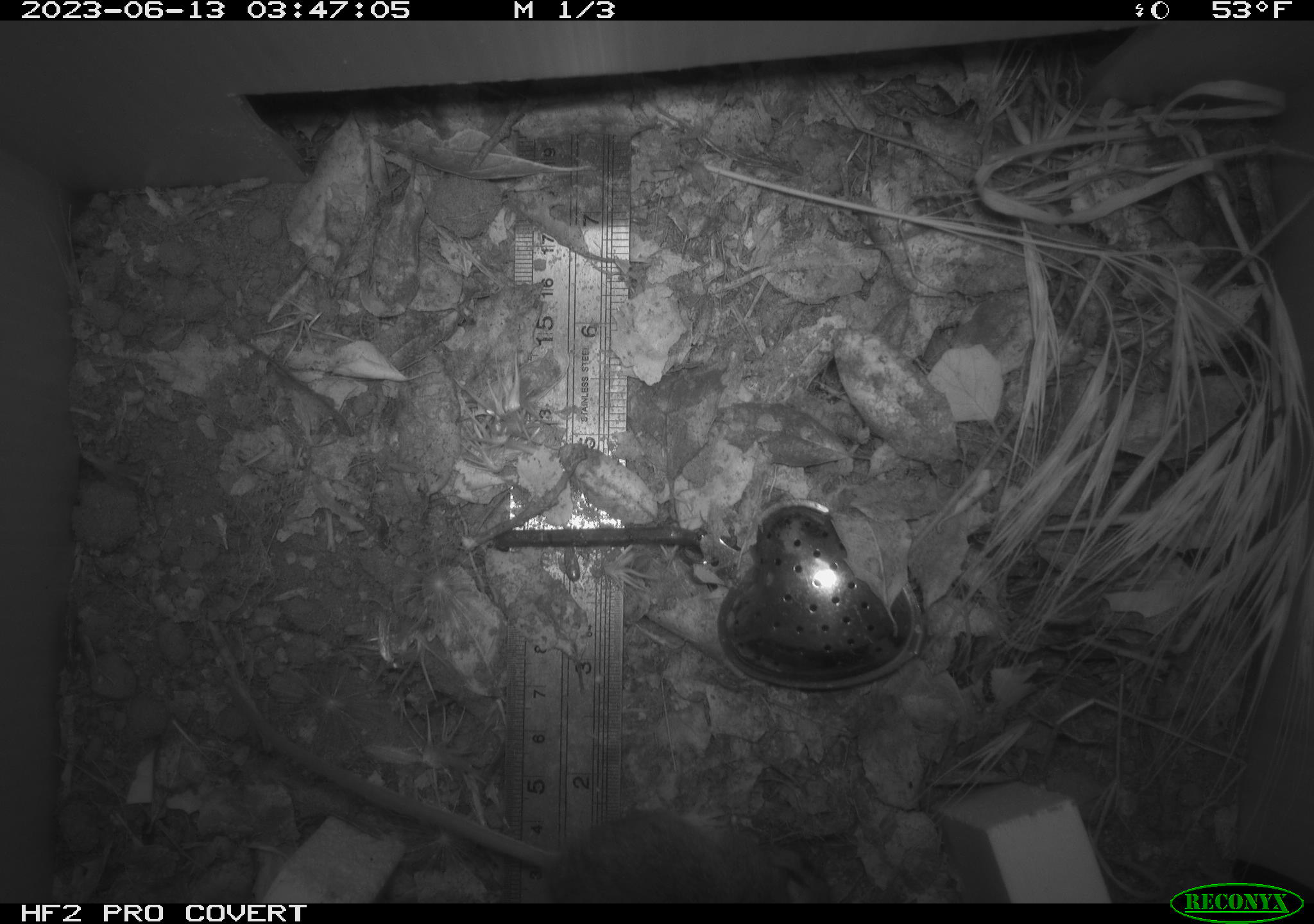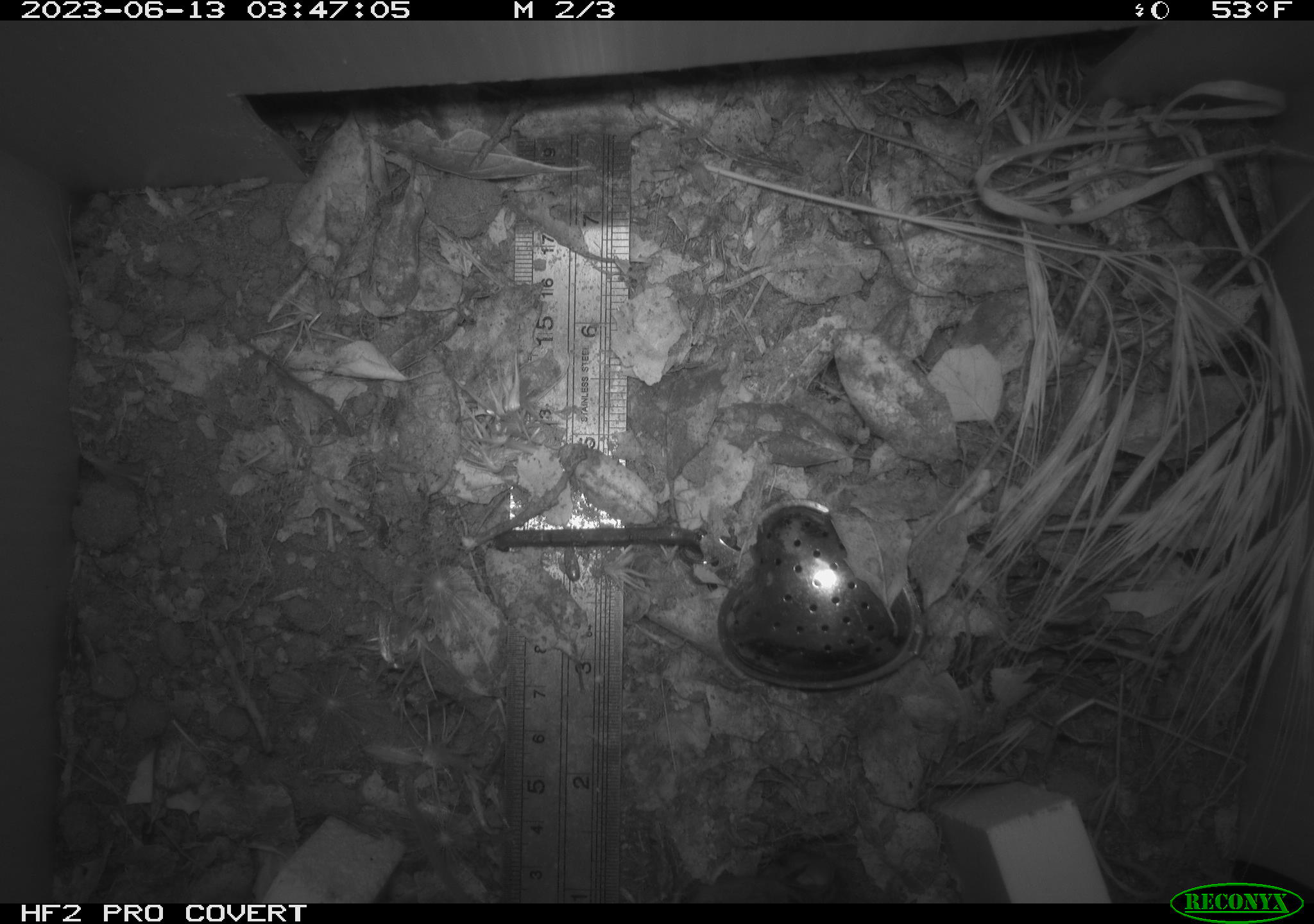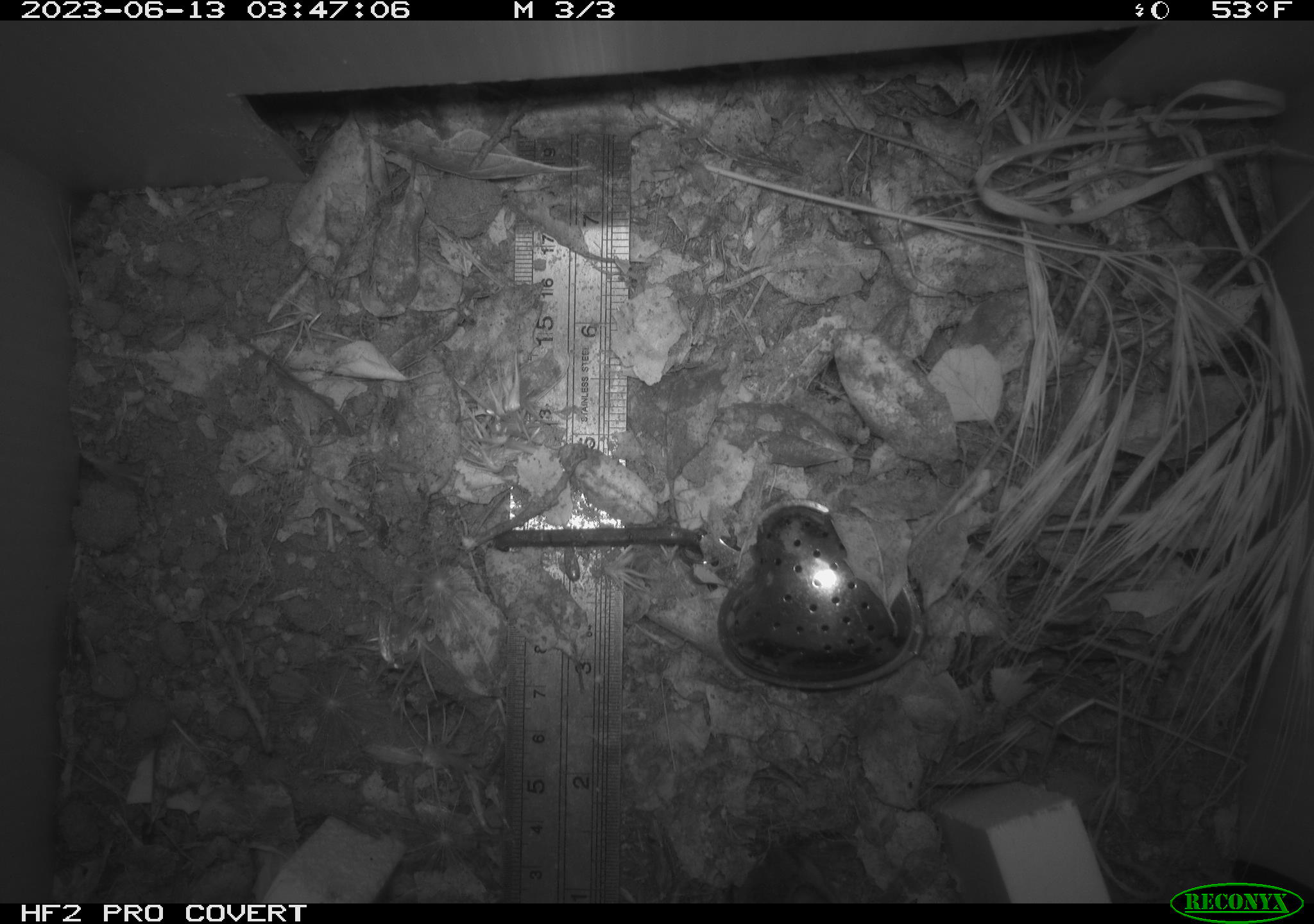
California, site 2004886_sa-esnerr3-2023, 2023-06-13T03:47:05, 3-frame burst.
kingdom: Animalia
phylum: Chordata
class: Mammalia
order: Rodentia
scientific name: Rodentia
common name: mouse species